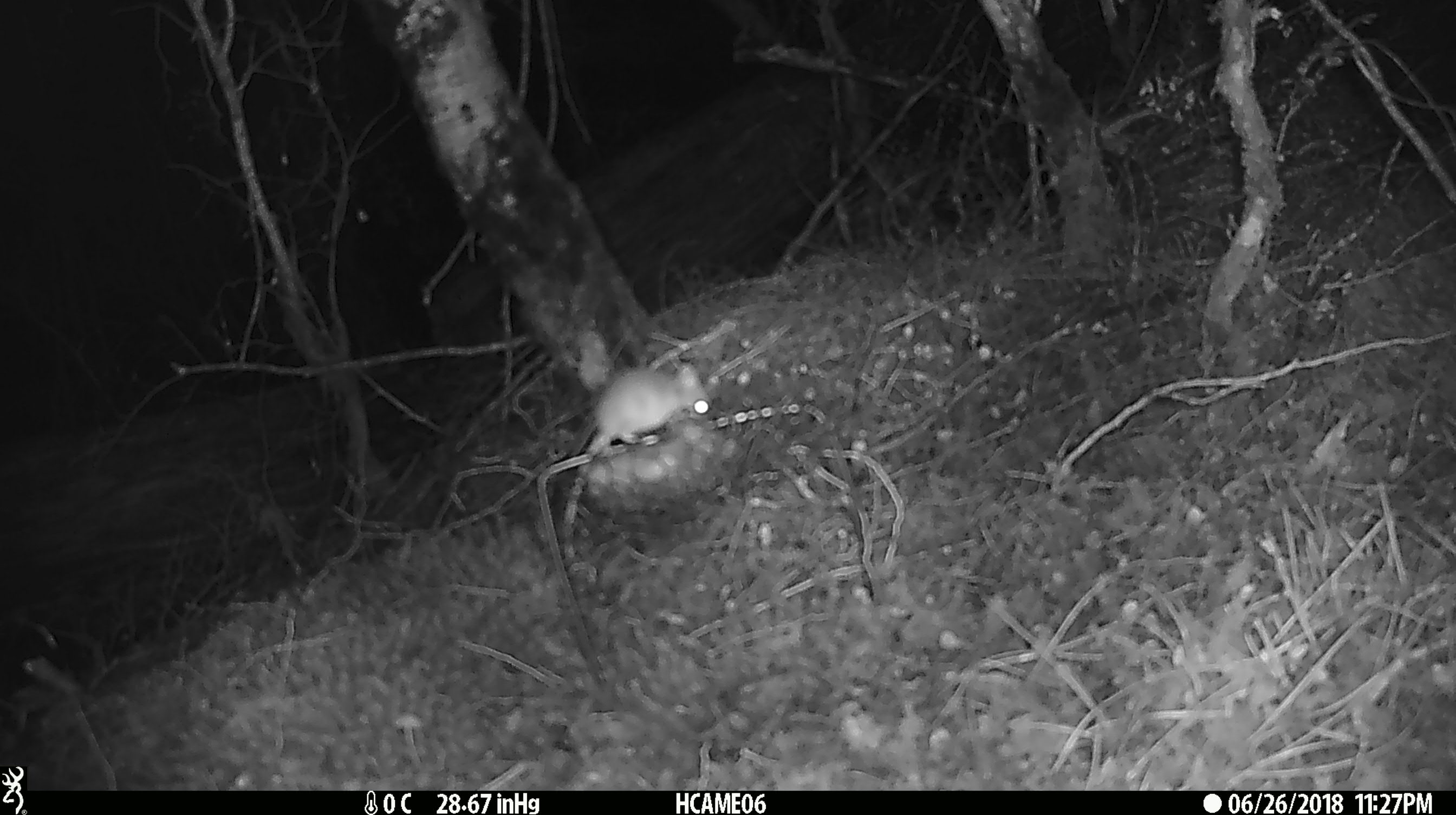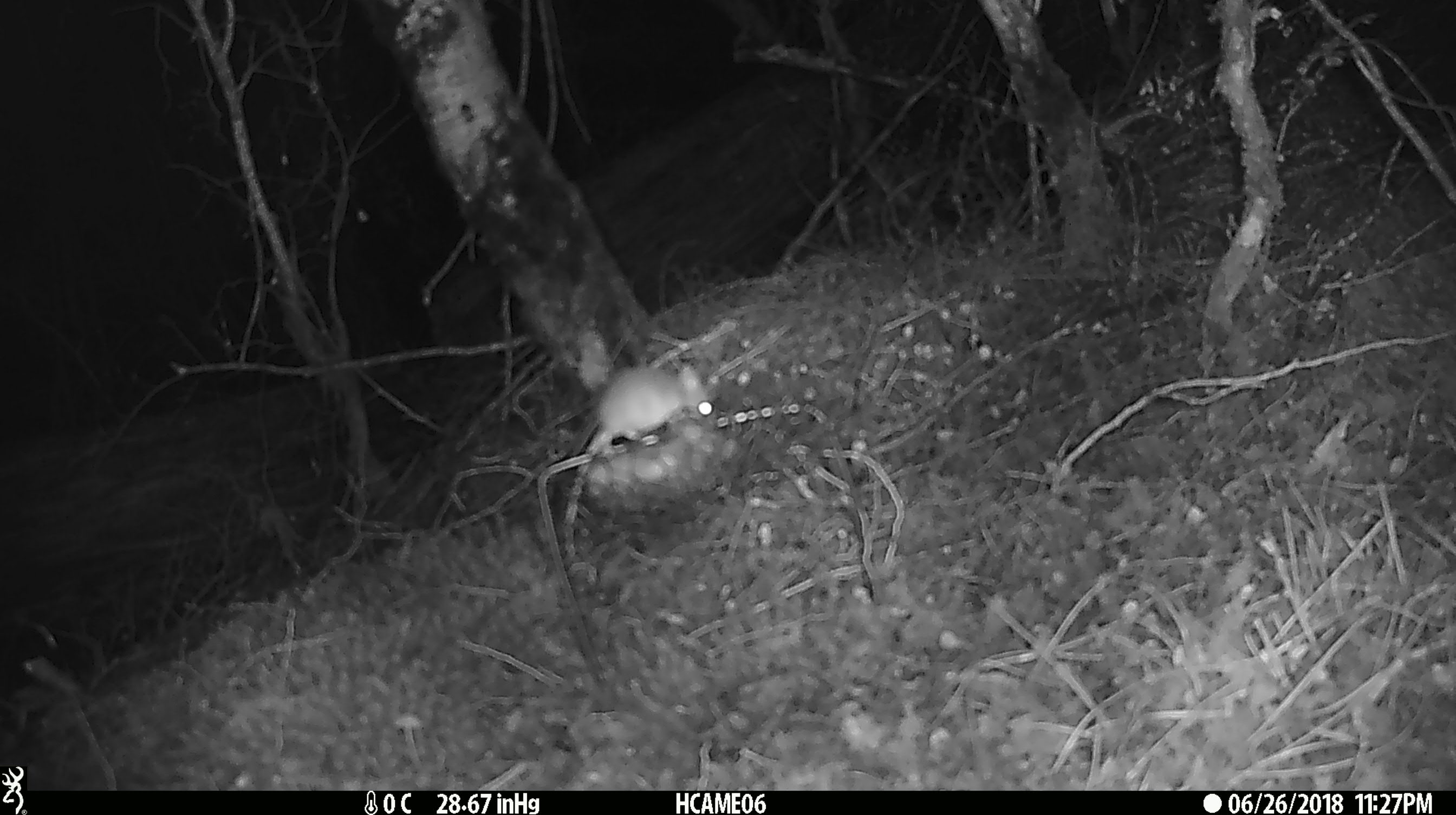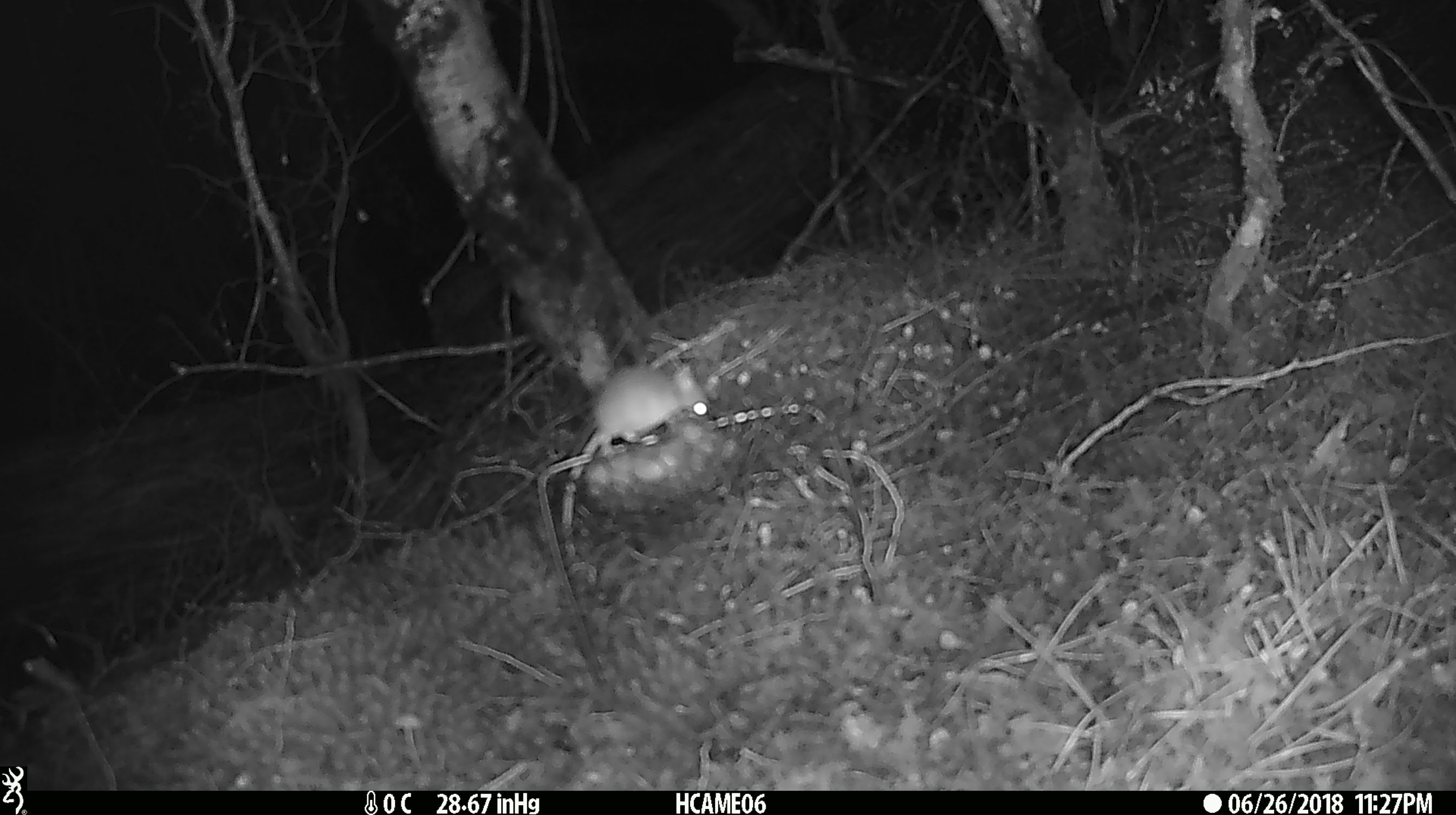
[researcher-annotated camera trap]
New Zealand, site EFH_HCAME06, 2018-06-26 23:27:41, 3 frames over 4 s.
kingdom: Animalia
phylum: Chordata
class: Mammalia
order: Rodentia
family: Muridae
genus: Mus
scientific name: Mus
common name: mouse